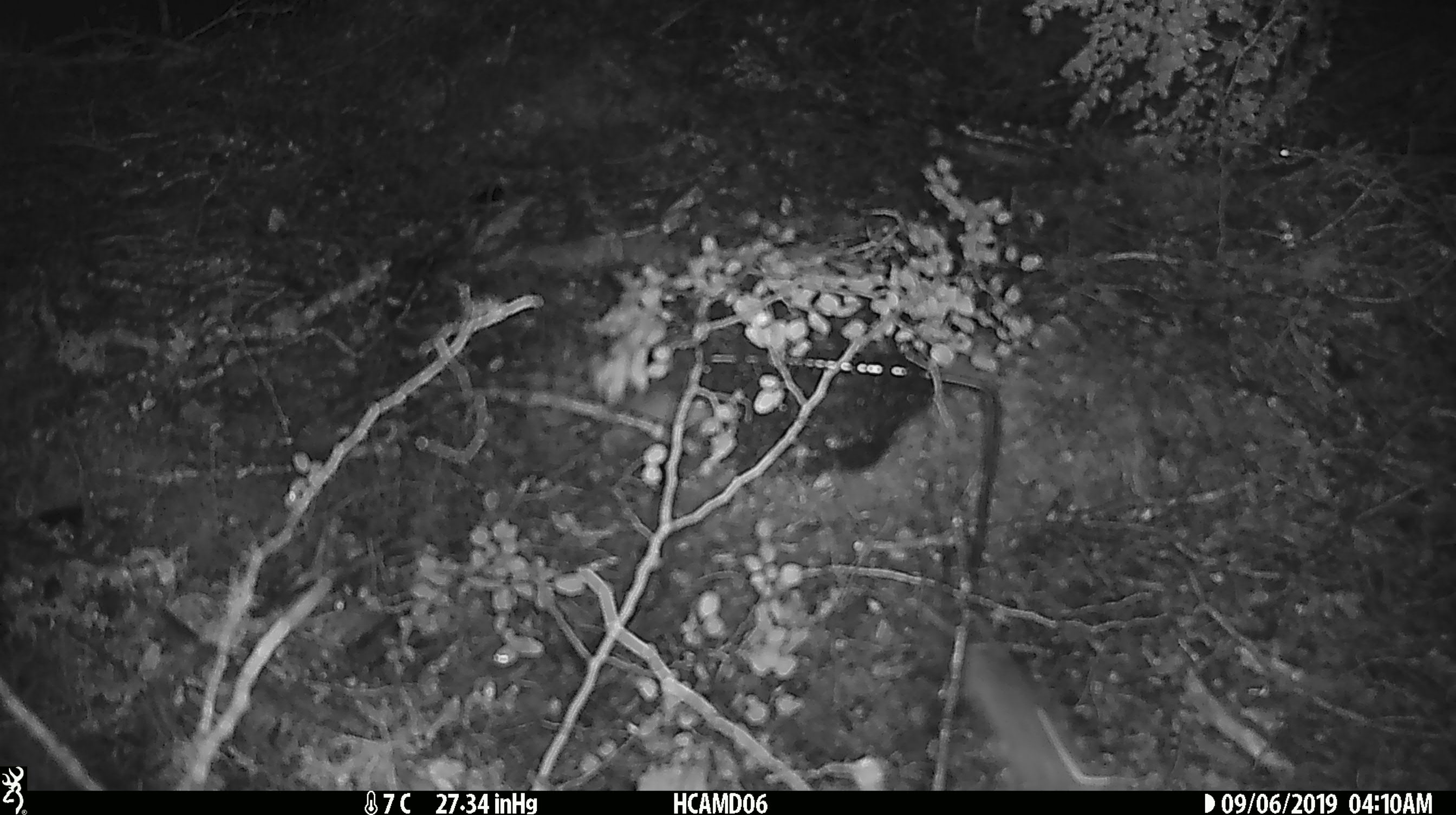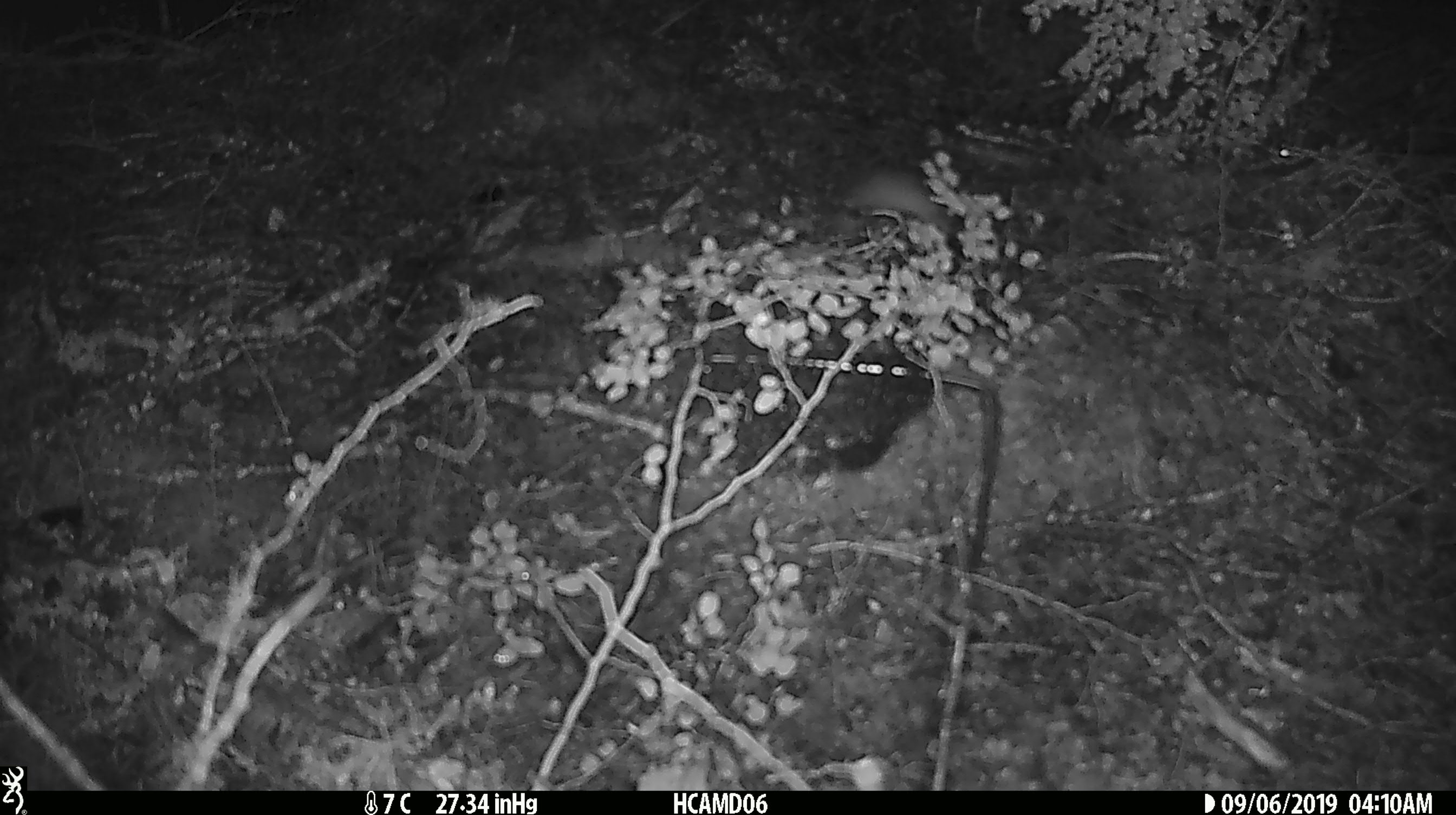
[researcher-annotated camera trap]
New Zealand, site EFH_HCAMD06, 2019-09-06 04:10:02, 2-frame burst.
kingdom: Animalia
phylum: Chordata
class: Mammalia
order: Rodentia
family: Muridae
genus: Mus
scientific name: Mus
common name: mouse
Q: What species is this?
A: Mouse (Mus).